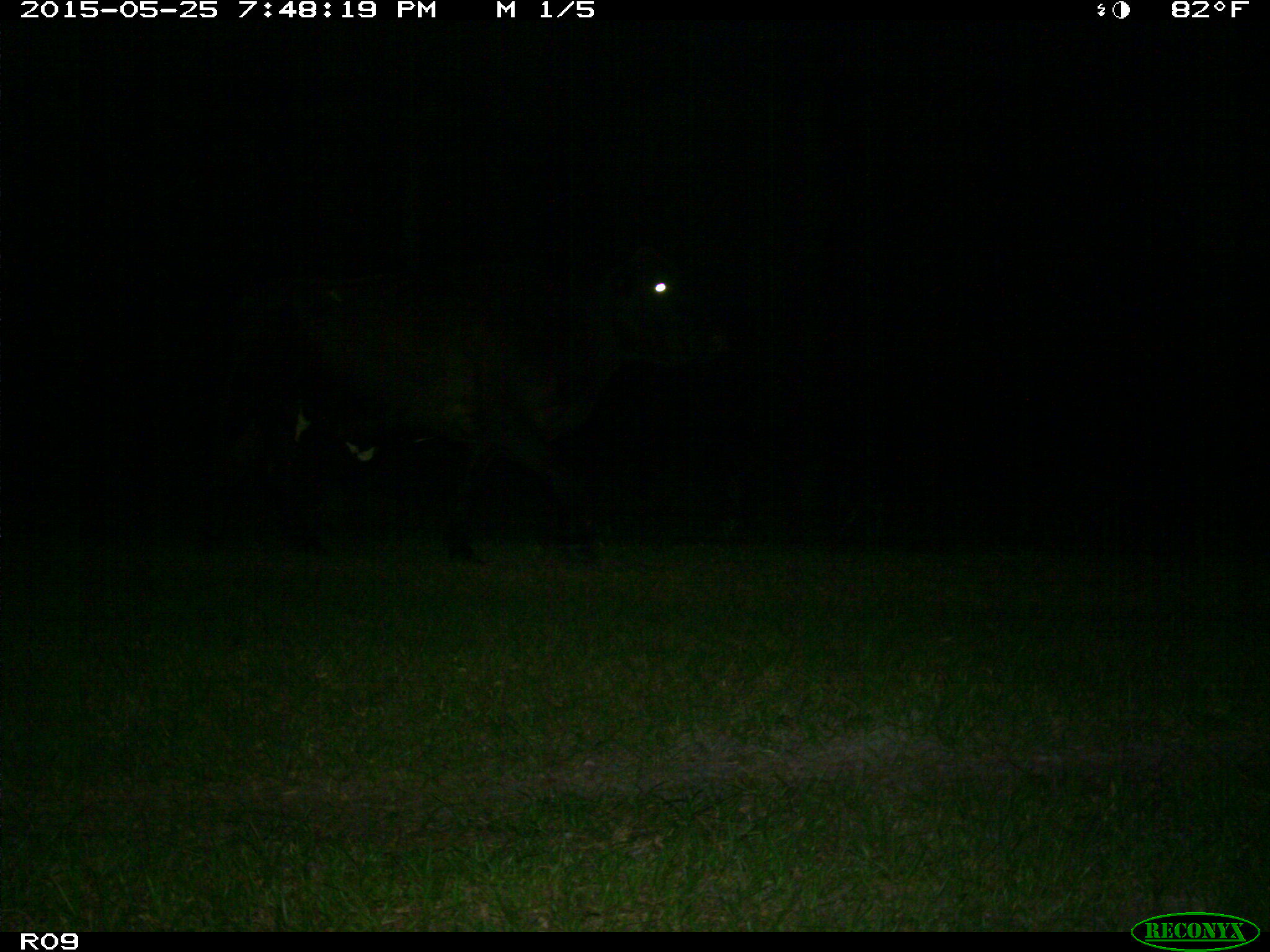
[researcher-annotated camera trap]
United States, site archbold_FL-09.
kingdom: Animalia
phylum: Chordata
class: Mammalia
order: Artiodactyla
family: Bovidae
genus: Bos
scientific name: Bos taurus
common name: domestic cow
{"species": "Bos taurus (domestic cow)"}